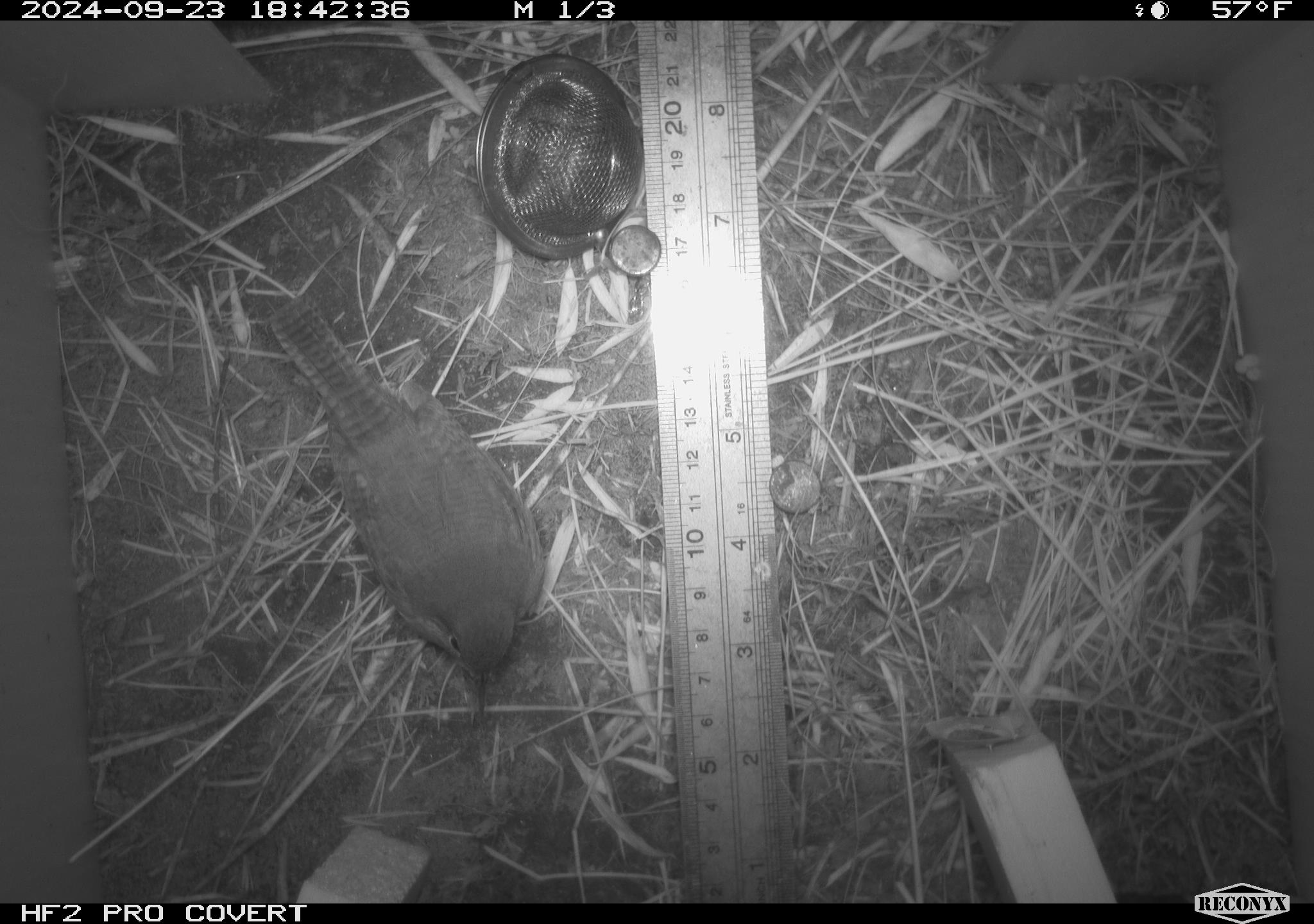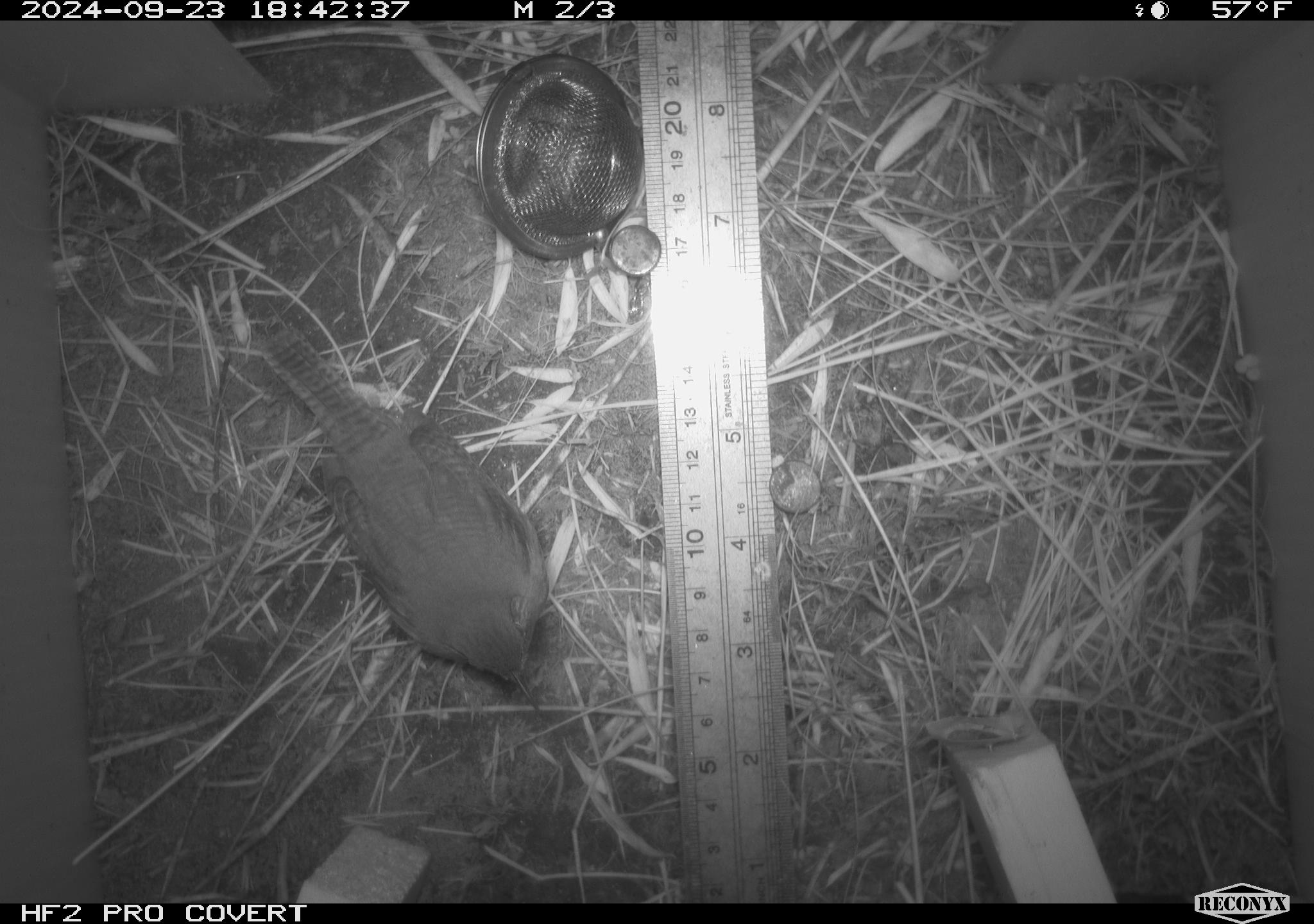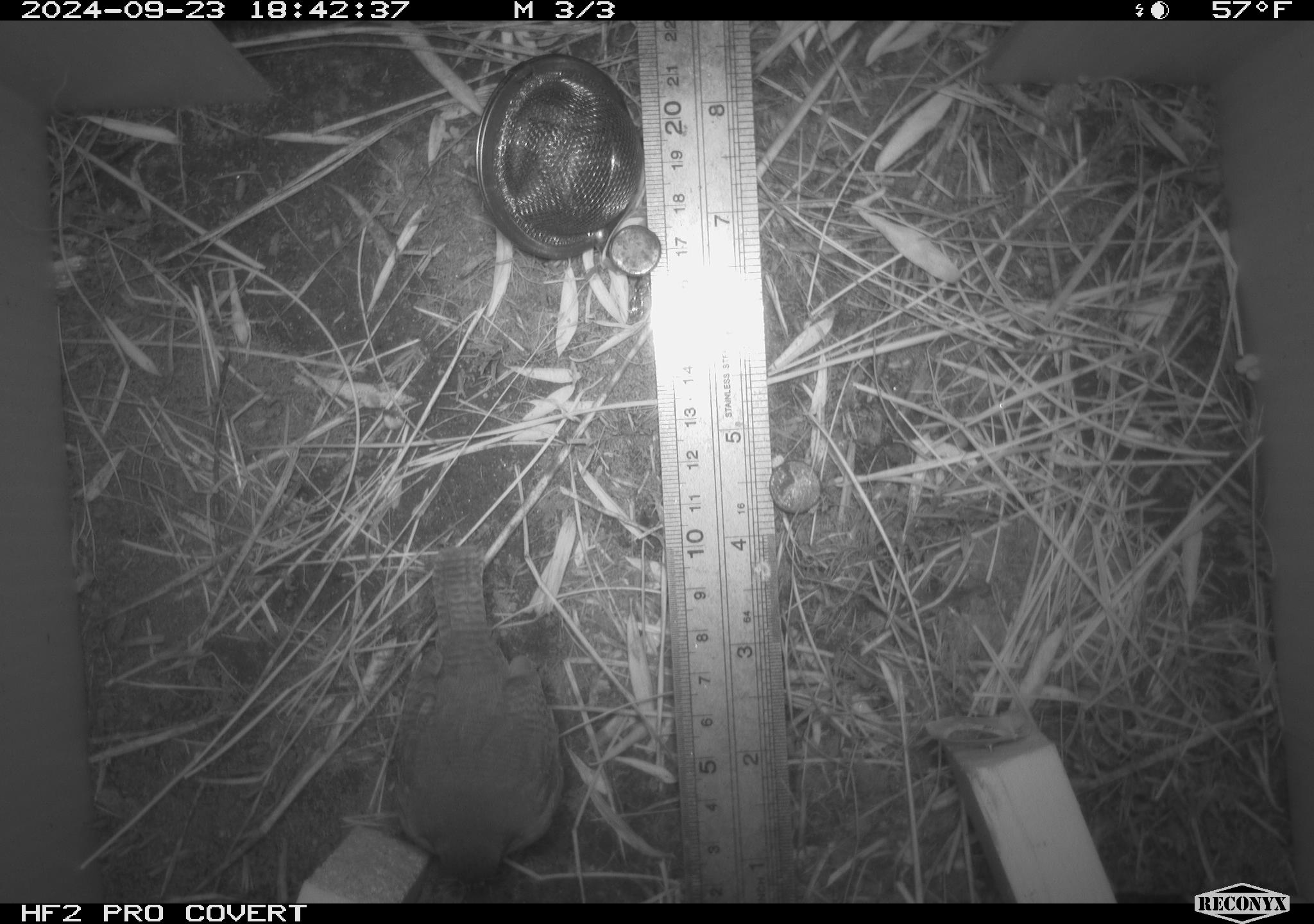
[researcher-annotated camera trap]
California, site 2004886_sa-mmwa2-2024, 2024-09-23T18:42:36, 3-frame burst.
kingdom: Animalia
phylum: Chordata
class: Aves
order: Passeriformes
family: Troglodytidae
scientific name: Troglodytidae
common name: wren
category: troglodytidae family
Troglodytidae family (wren) (Troglodytidae).